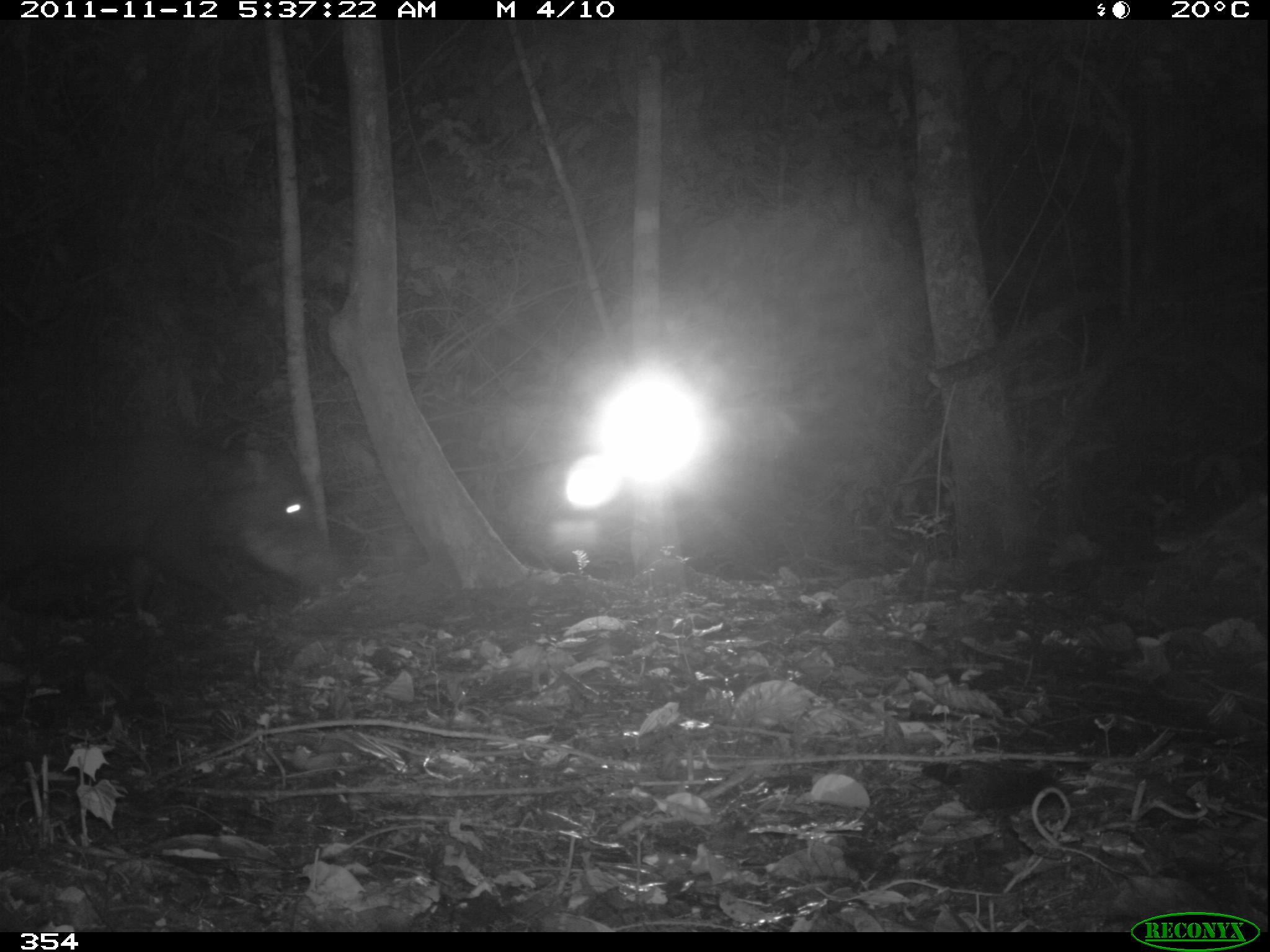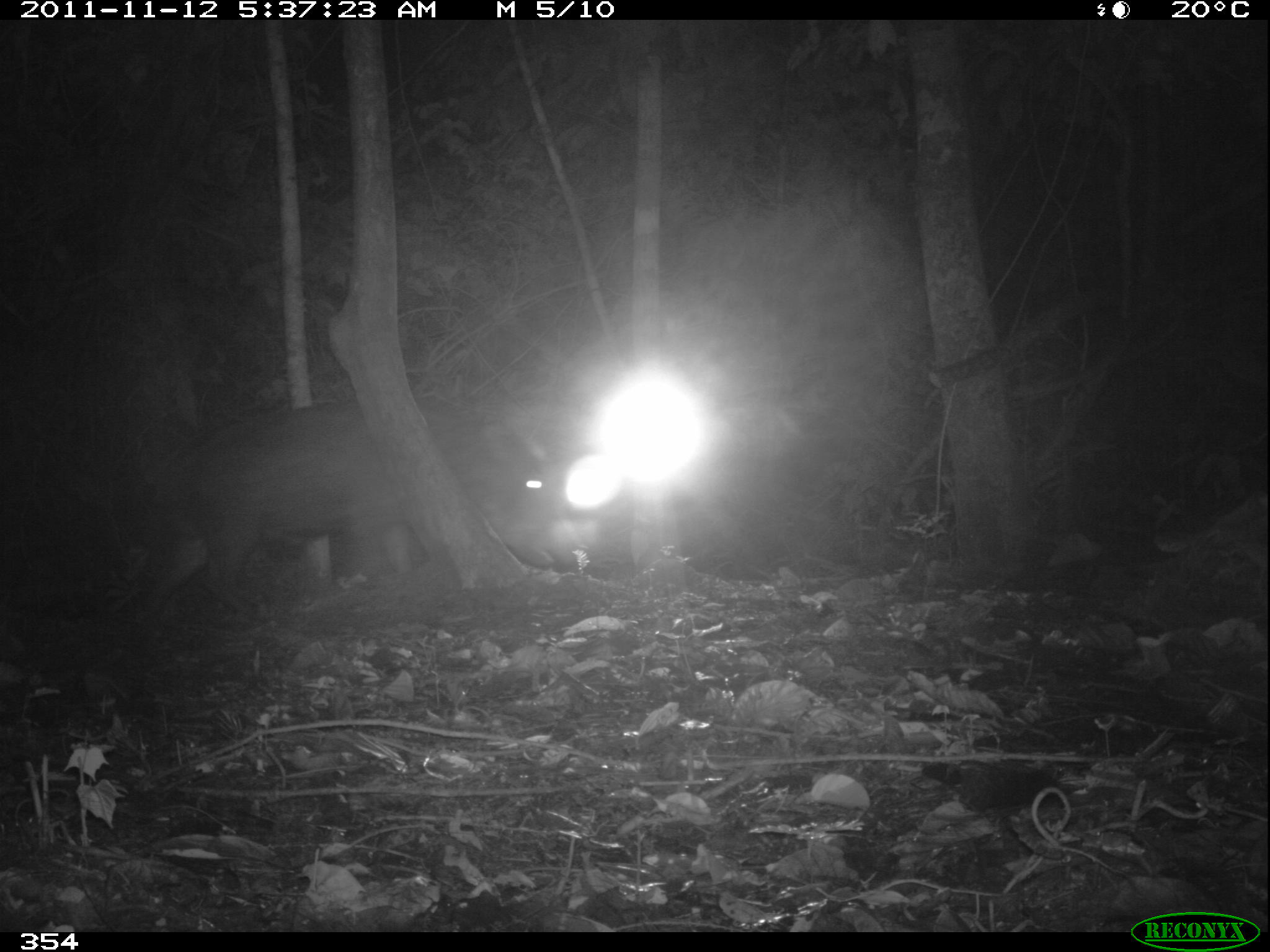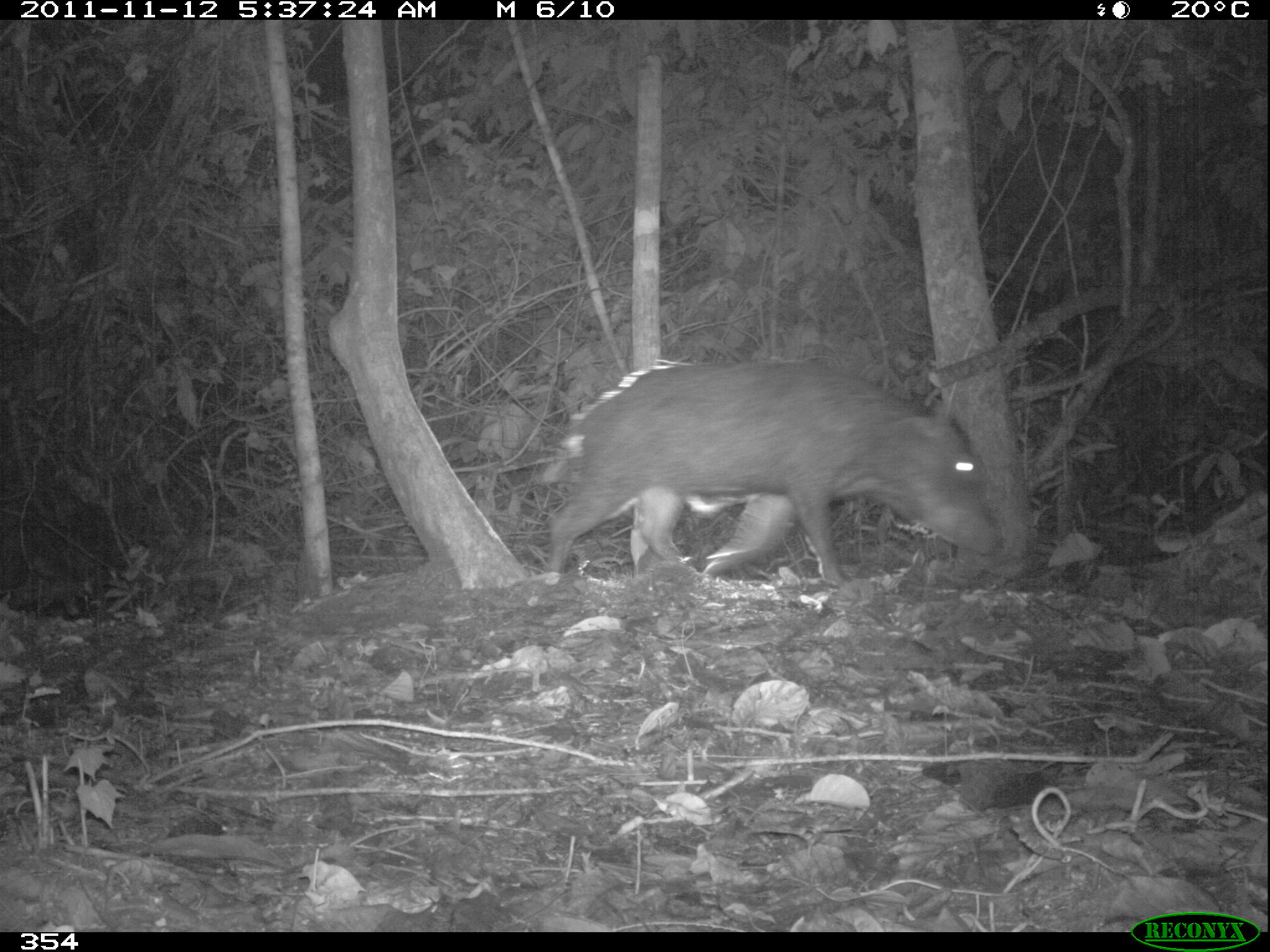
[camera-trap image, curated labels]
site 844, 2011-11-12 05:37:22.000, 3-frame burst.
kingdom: Animalia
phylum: Chordata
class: Mammalia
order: Artiodactyla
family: Tayassuidae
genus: Tayassu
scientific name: Tayassu pecari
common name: white-lipped peccary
Tayassu pecari (white-lipped peccary).